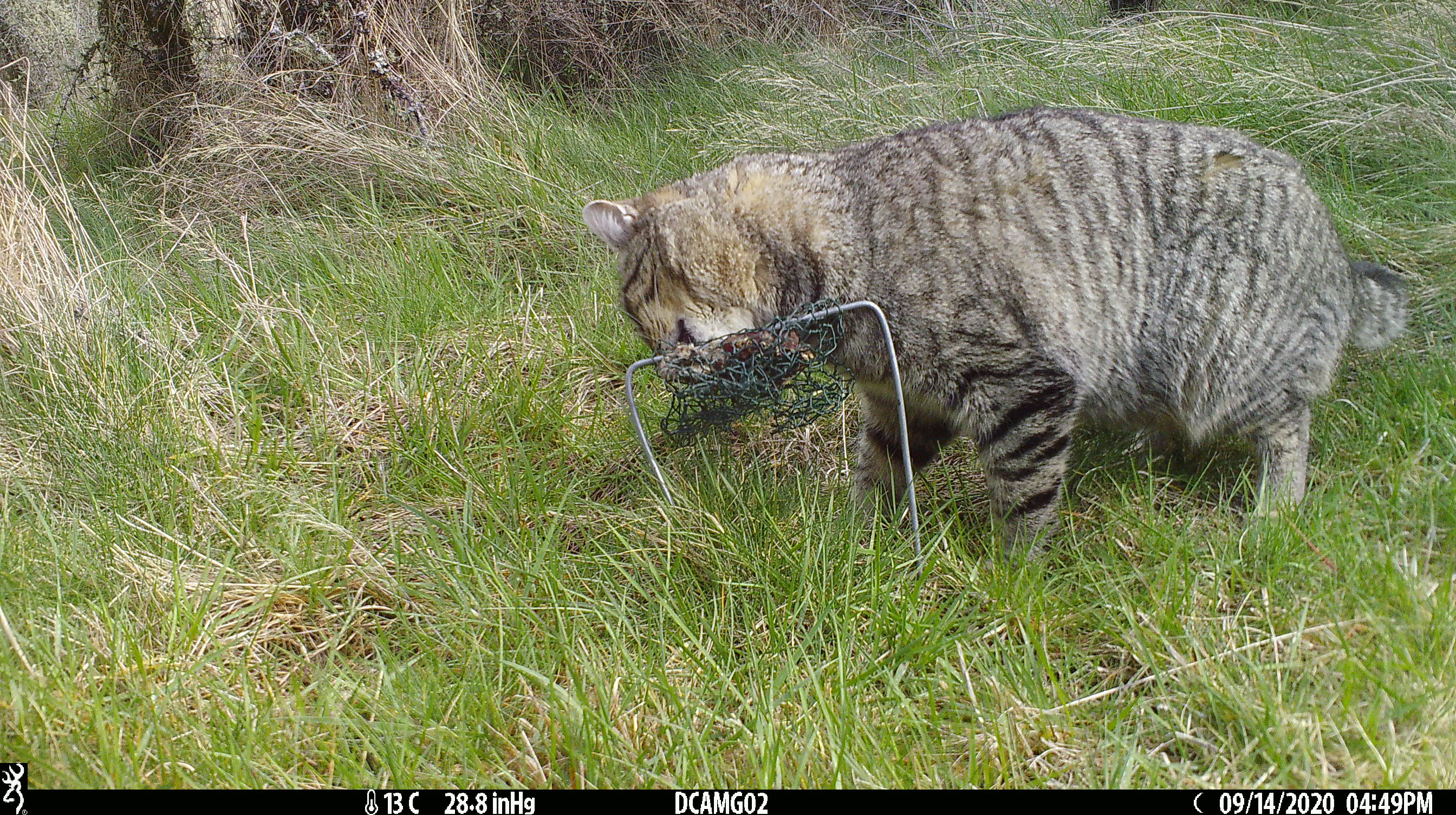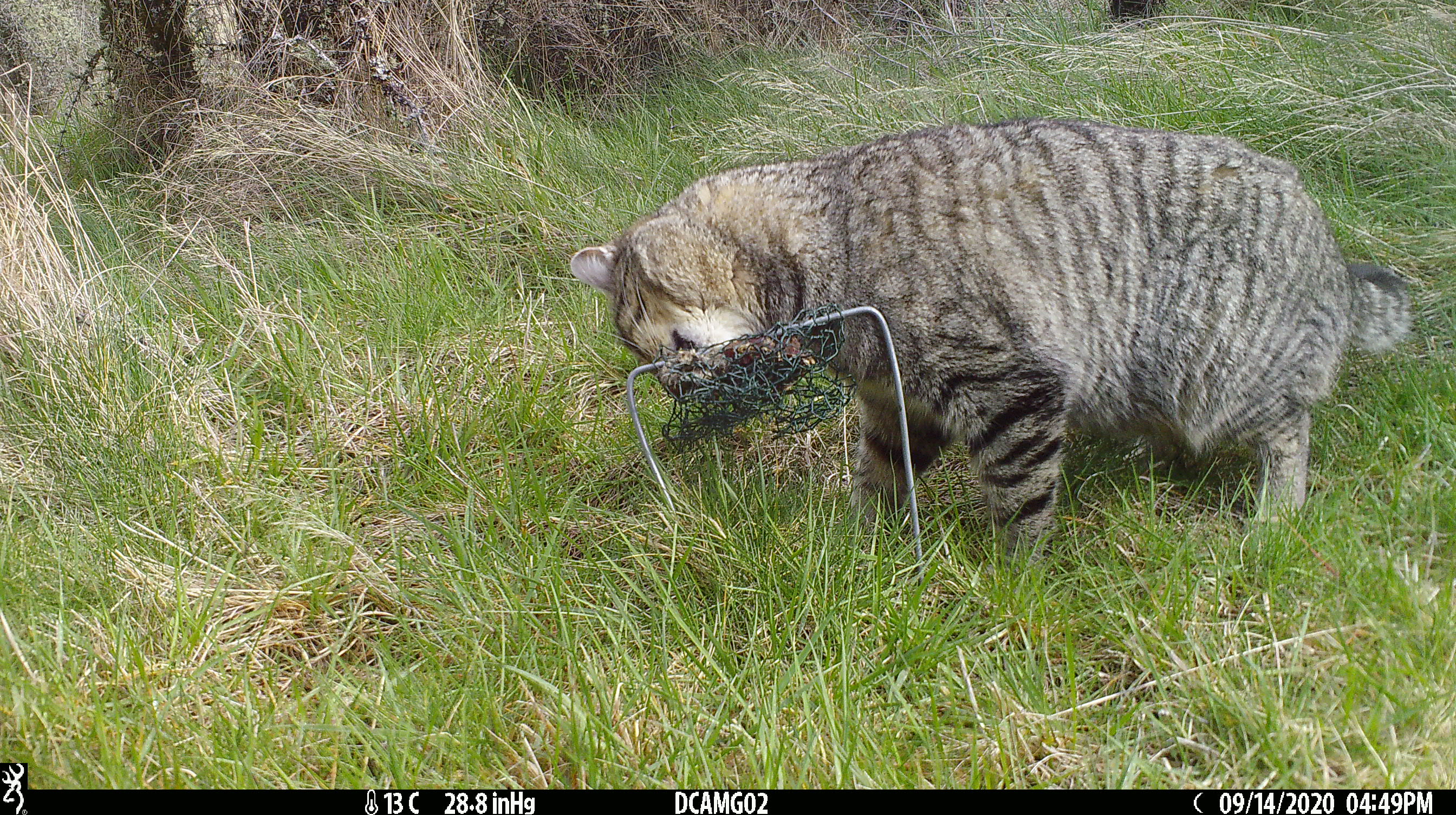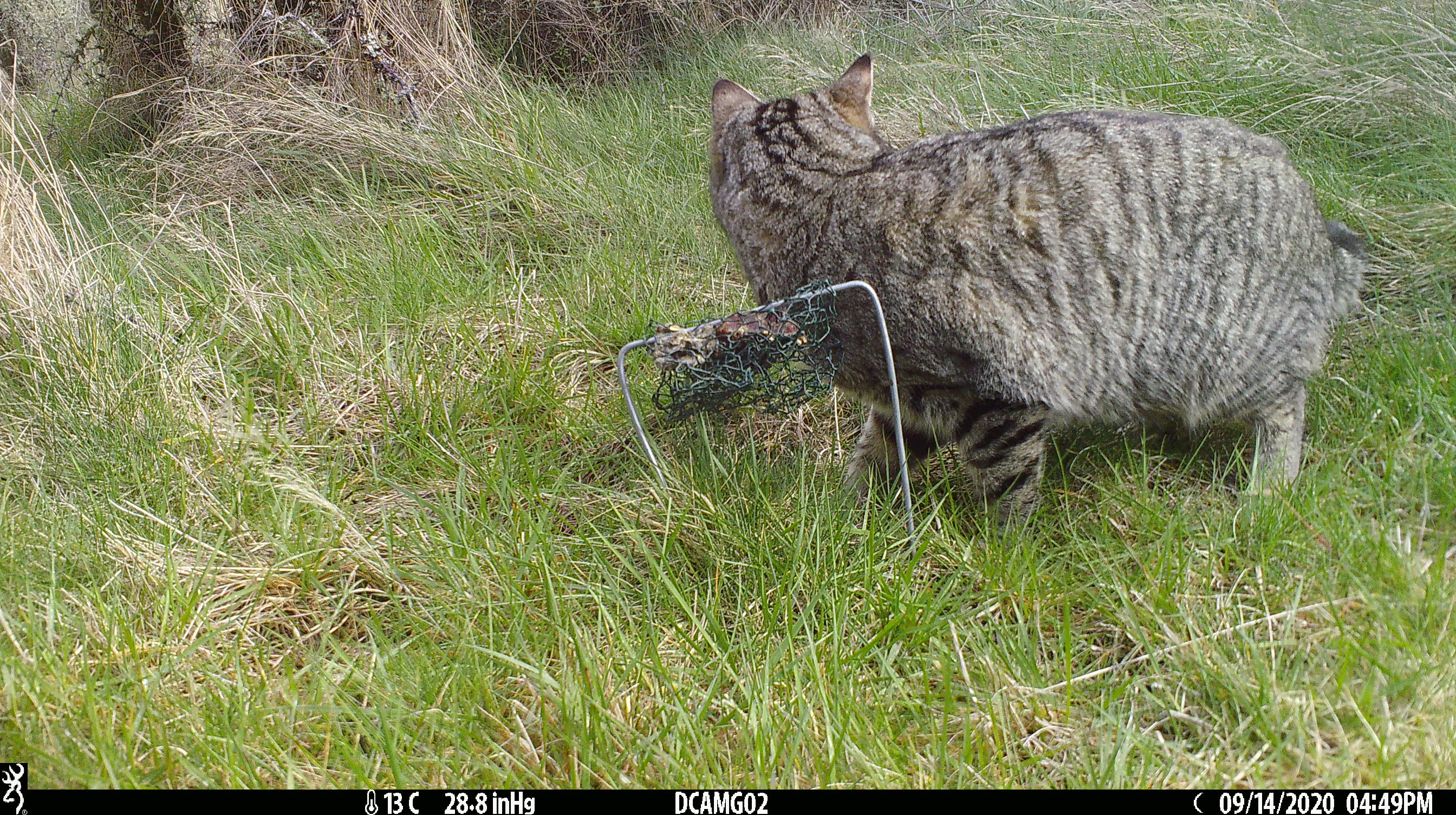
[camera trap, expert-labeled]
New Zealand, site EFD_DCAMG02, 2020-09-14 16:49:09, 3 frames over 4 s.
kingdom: Animalia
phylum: Chordata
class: Mammalia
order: Carnivora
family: Felidae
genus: Felis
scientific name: Felis catus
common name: domestic cat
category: cat